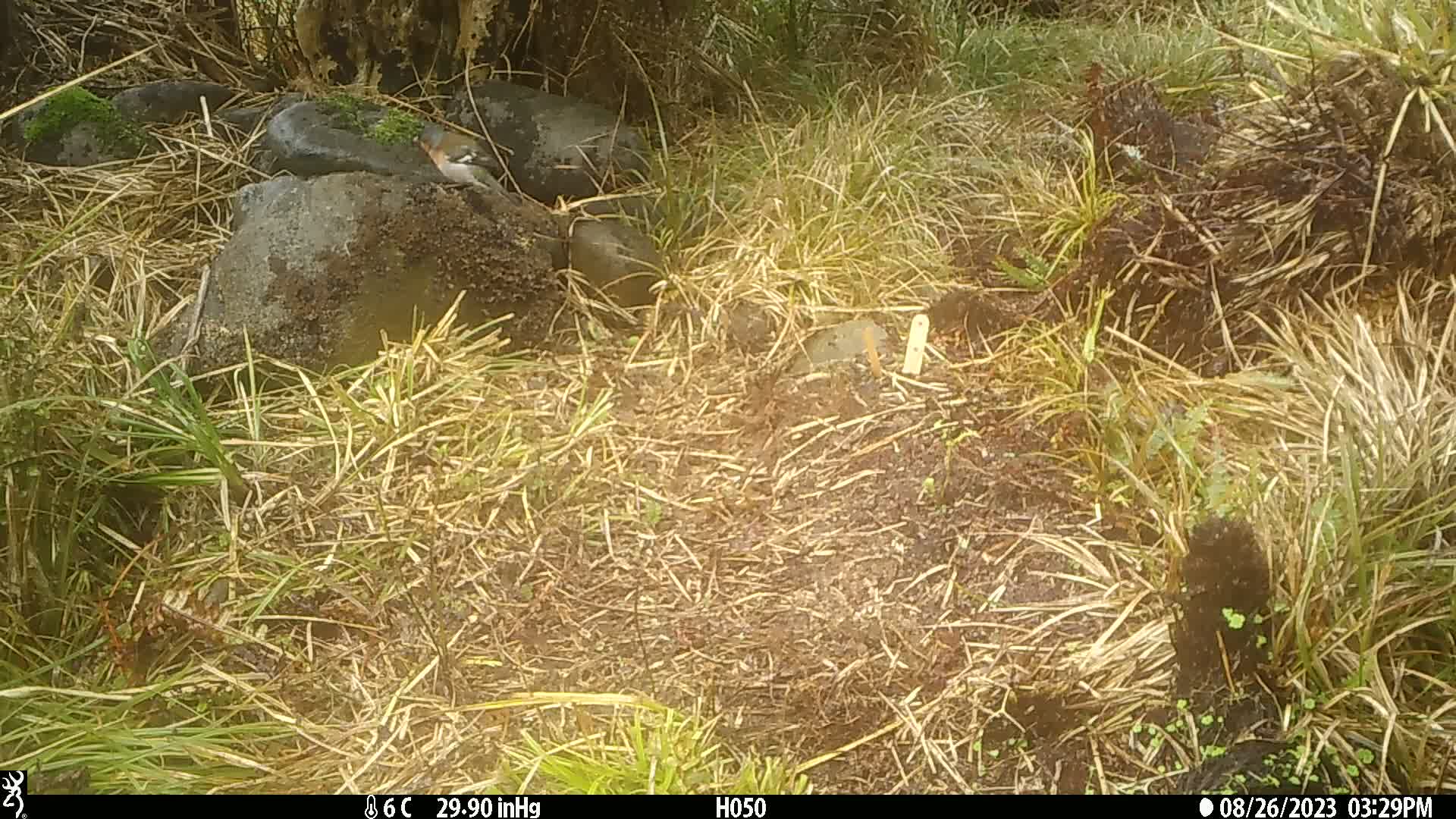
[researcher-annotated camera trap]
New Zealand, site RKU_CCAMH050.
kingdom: Animalia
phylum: Chordata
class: Aves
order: Passeriformes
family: Fringillidae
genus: Fringilla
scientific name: Fringilla coelebs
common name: common chaffinch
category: chaffinch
Chaffinch (common chaffinch) (Fringilla coelebs).